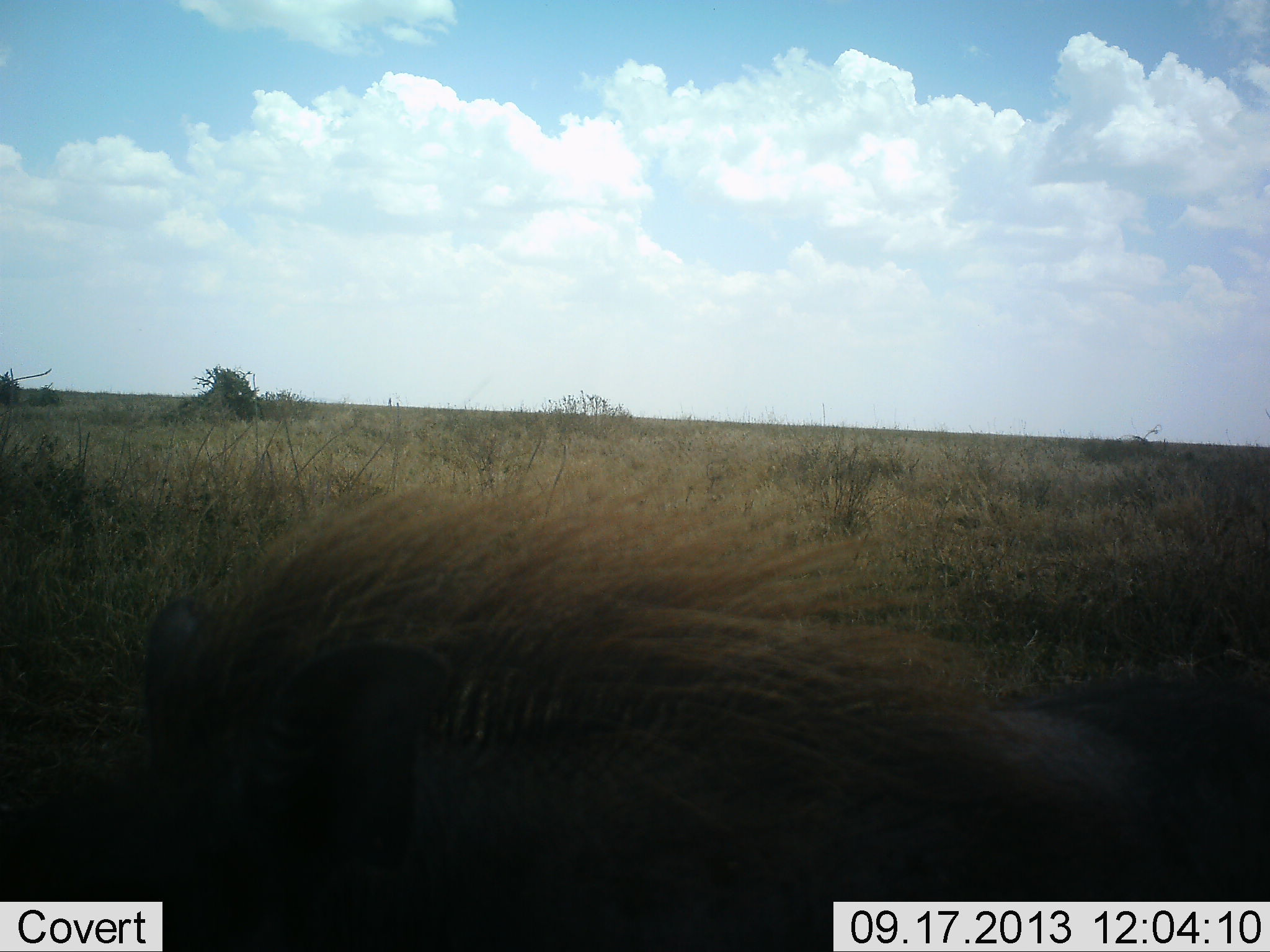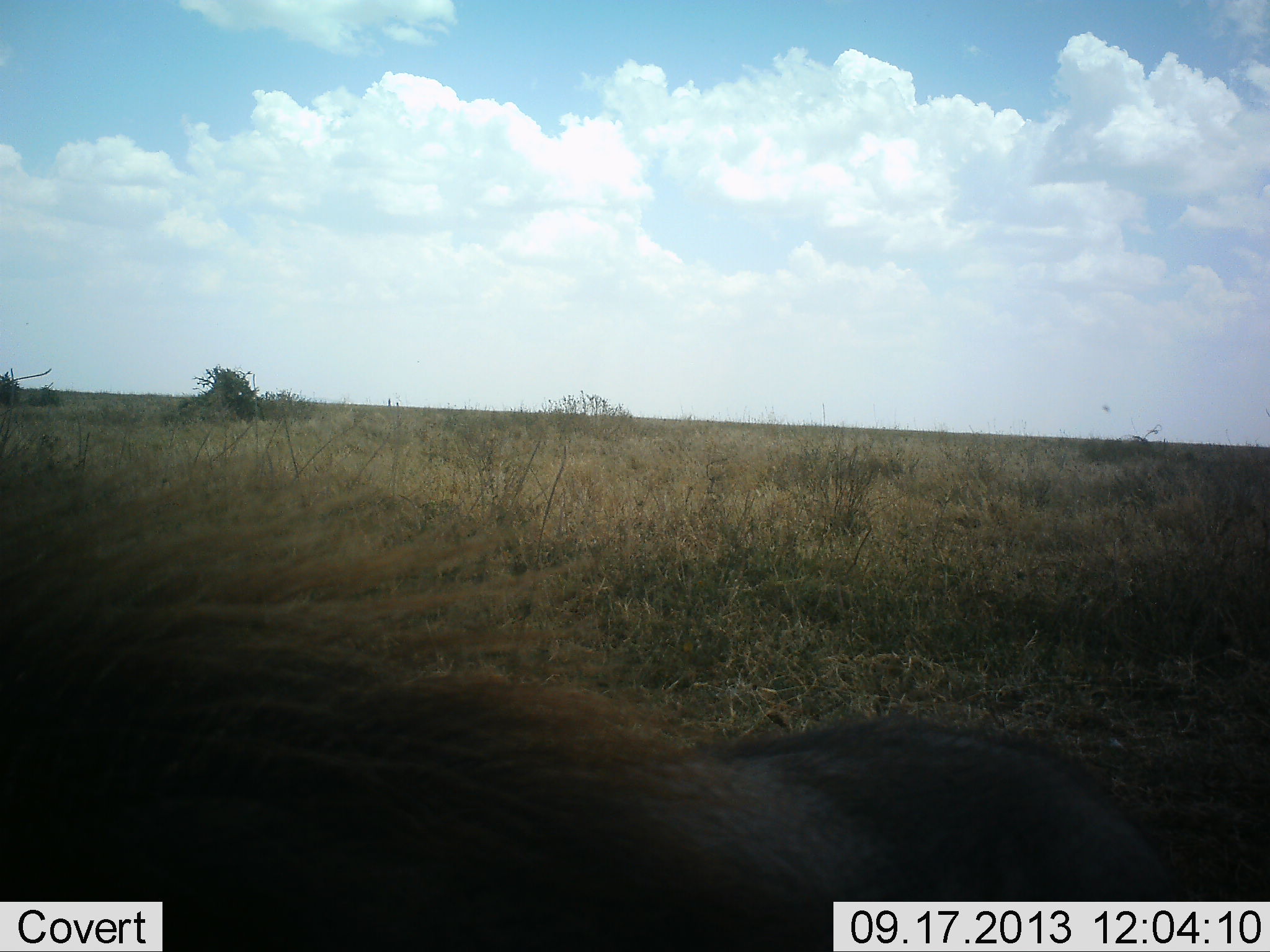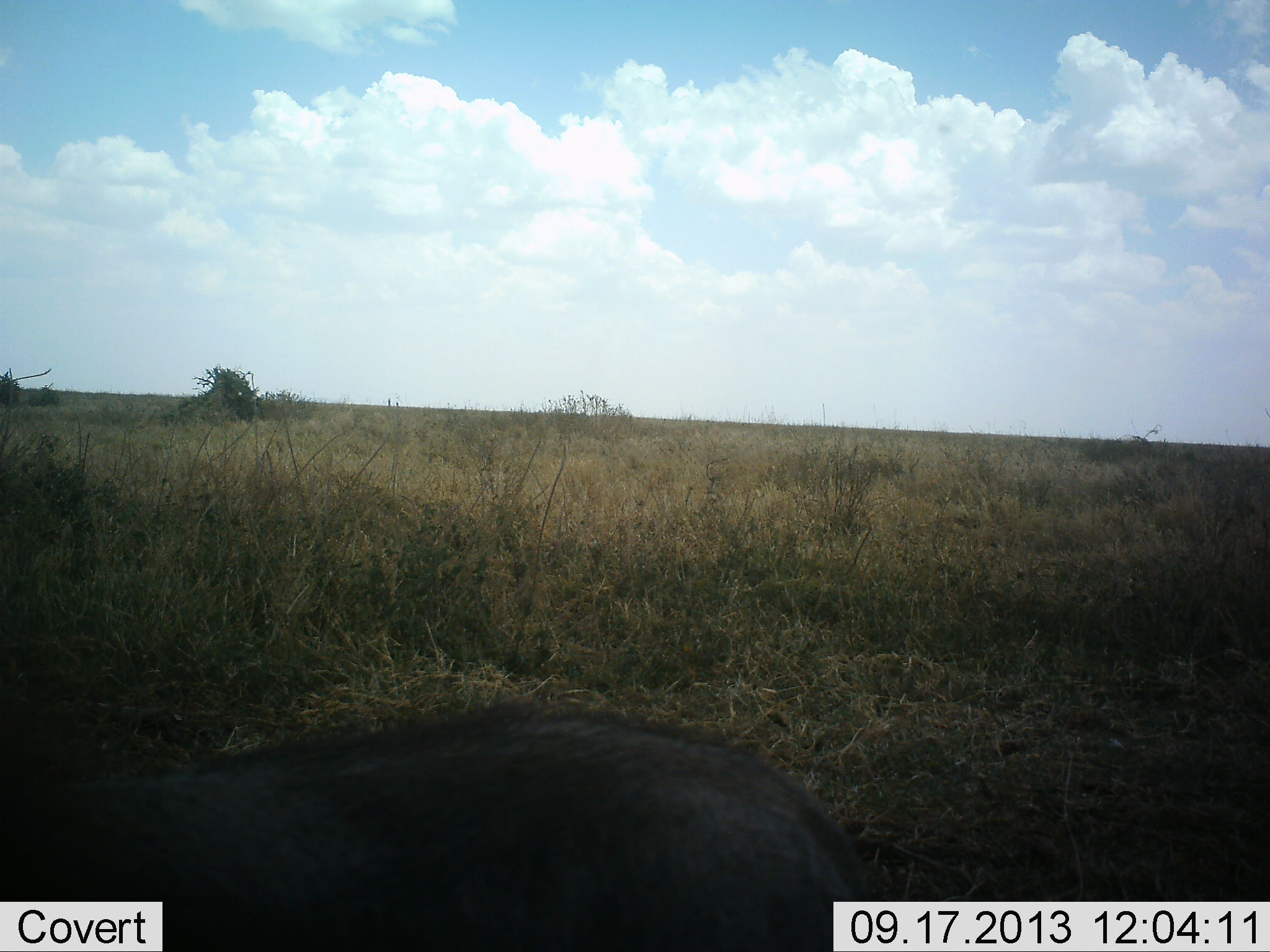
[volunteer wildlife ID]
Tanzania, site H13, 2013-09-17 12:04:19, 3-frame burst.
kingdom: Animalia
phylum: Chordata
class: Mammalia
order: Artiodactyla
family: Suidae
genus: Phacochoerus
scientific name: Phacochoerus africanus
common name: warthog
Warthog (Phacochoerus africanus), count 1. Behavior (volunteer vote fractions): standing 12%, resting 0%, moving 83%, interacting 4%. Young present (vote fraction): 0%. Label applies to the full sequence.